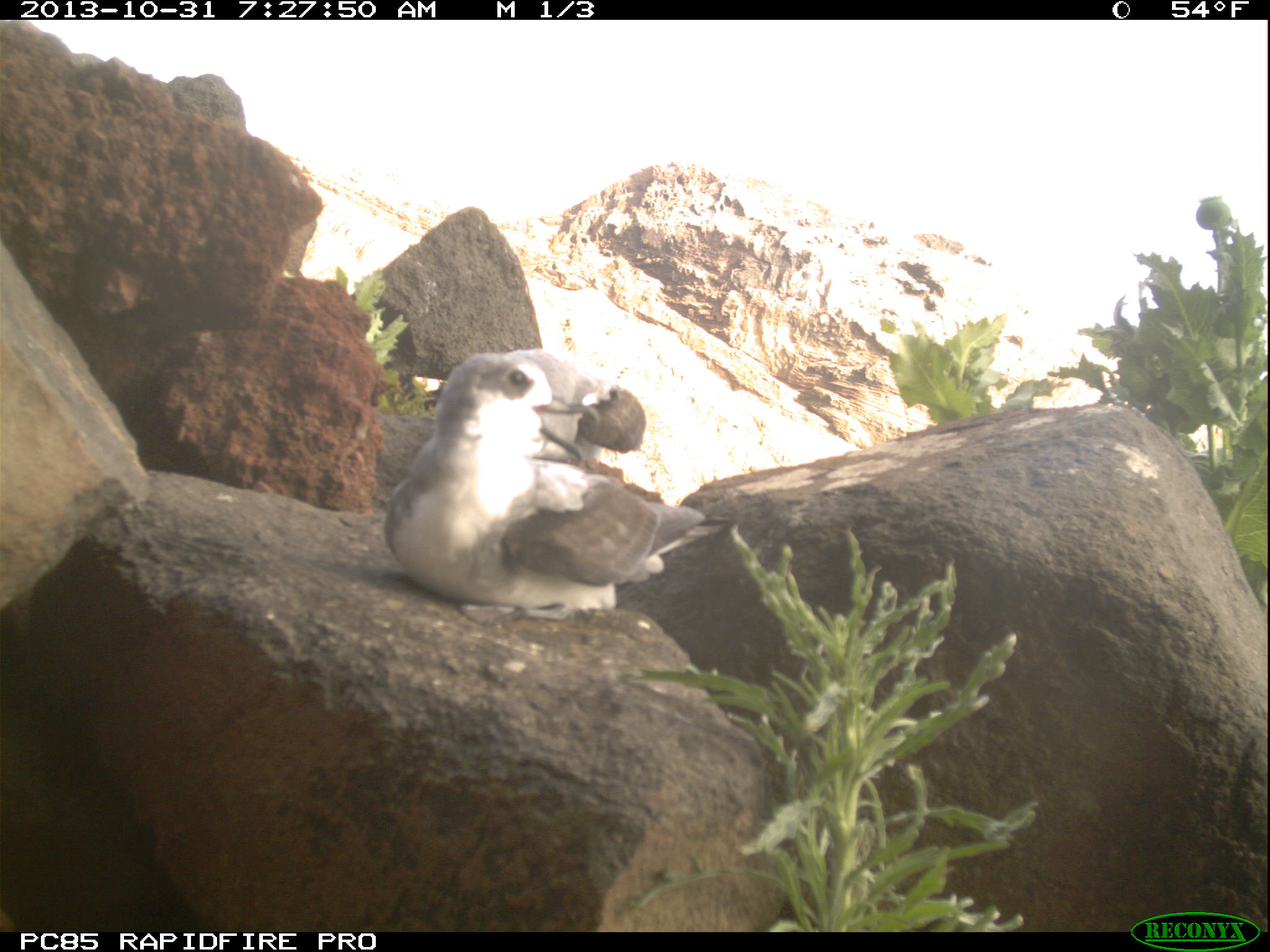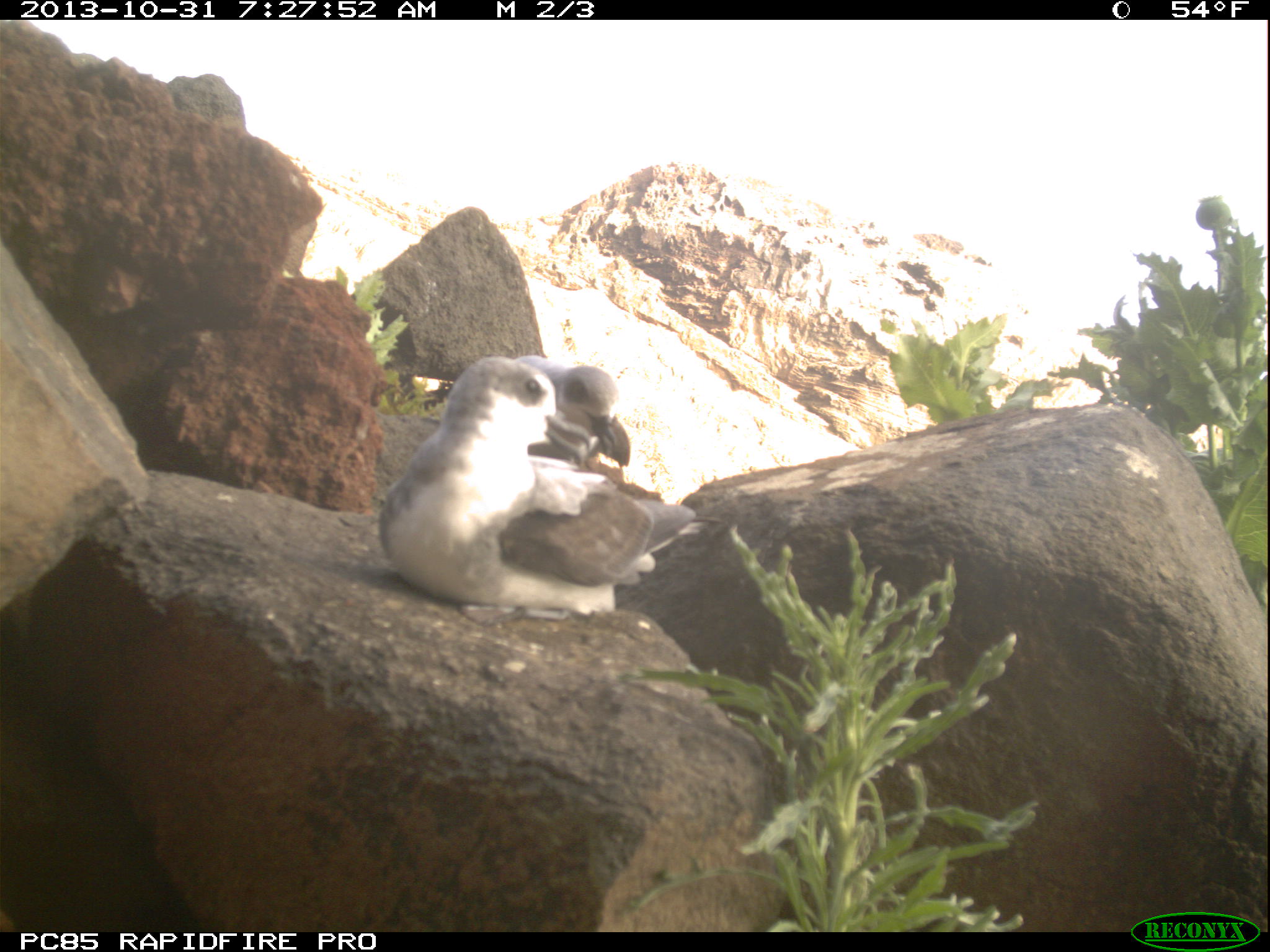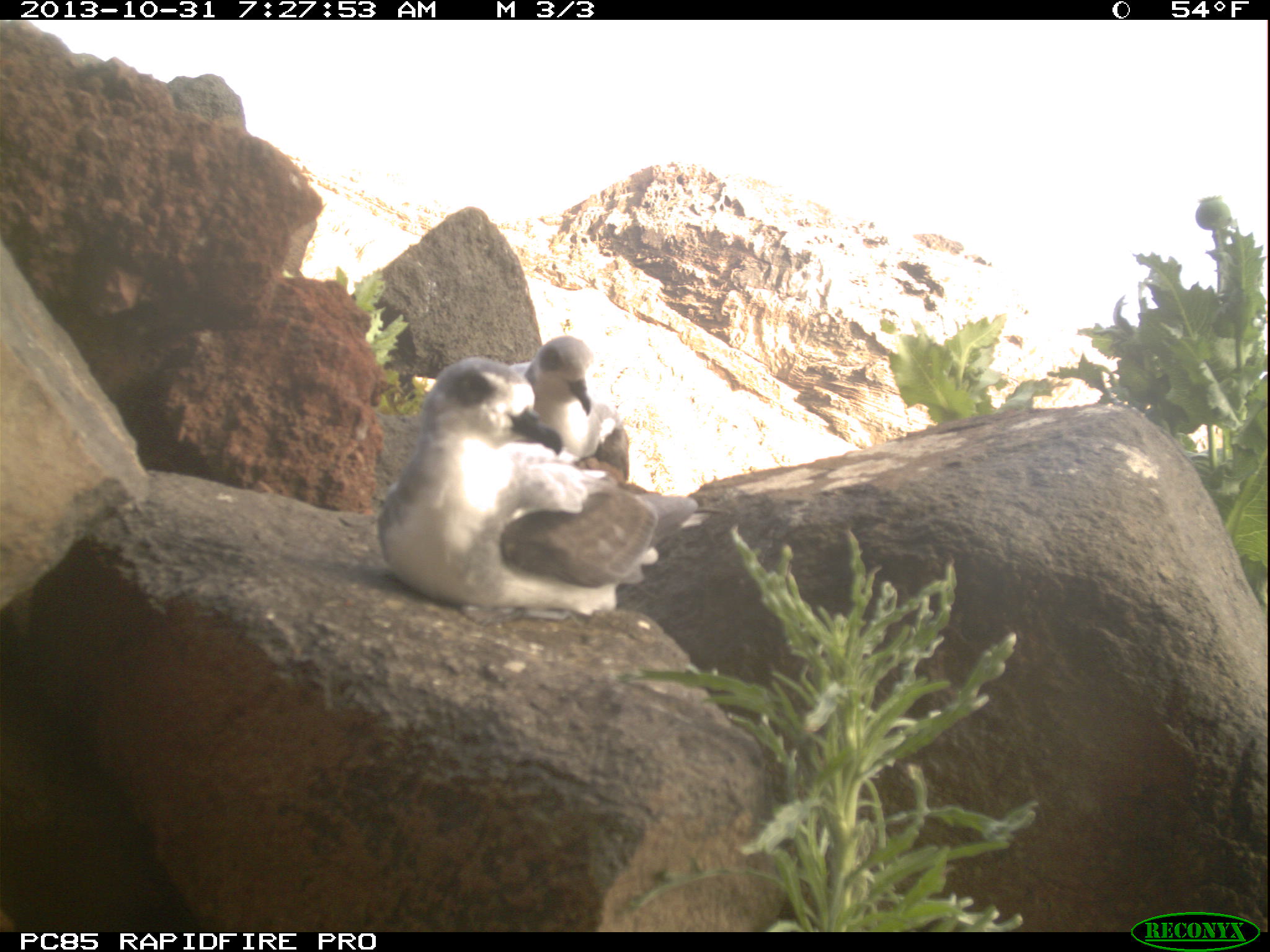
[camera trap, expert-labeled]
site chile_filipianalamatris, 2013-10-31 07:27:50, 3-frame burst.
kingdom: Animalia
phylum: Chordata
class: Aves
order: Procellariiformes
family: Procellariidae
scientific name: Procellariidae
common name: petrel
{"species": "petrel (Procellariidae)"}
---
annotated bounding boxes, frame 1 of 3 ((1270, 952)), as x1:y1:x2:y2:
petrel: 379:345:679:609; 532:360:639:472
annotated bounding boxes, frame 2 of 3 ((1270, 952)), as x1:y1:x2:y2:
petrel: 370:348:696:617; 539:363:629:462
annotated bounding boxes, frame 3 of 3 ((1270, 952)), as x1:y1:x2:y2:
petrel: 368:330:678:617; 503:333:631:469